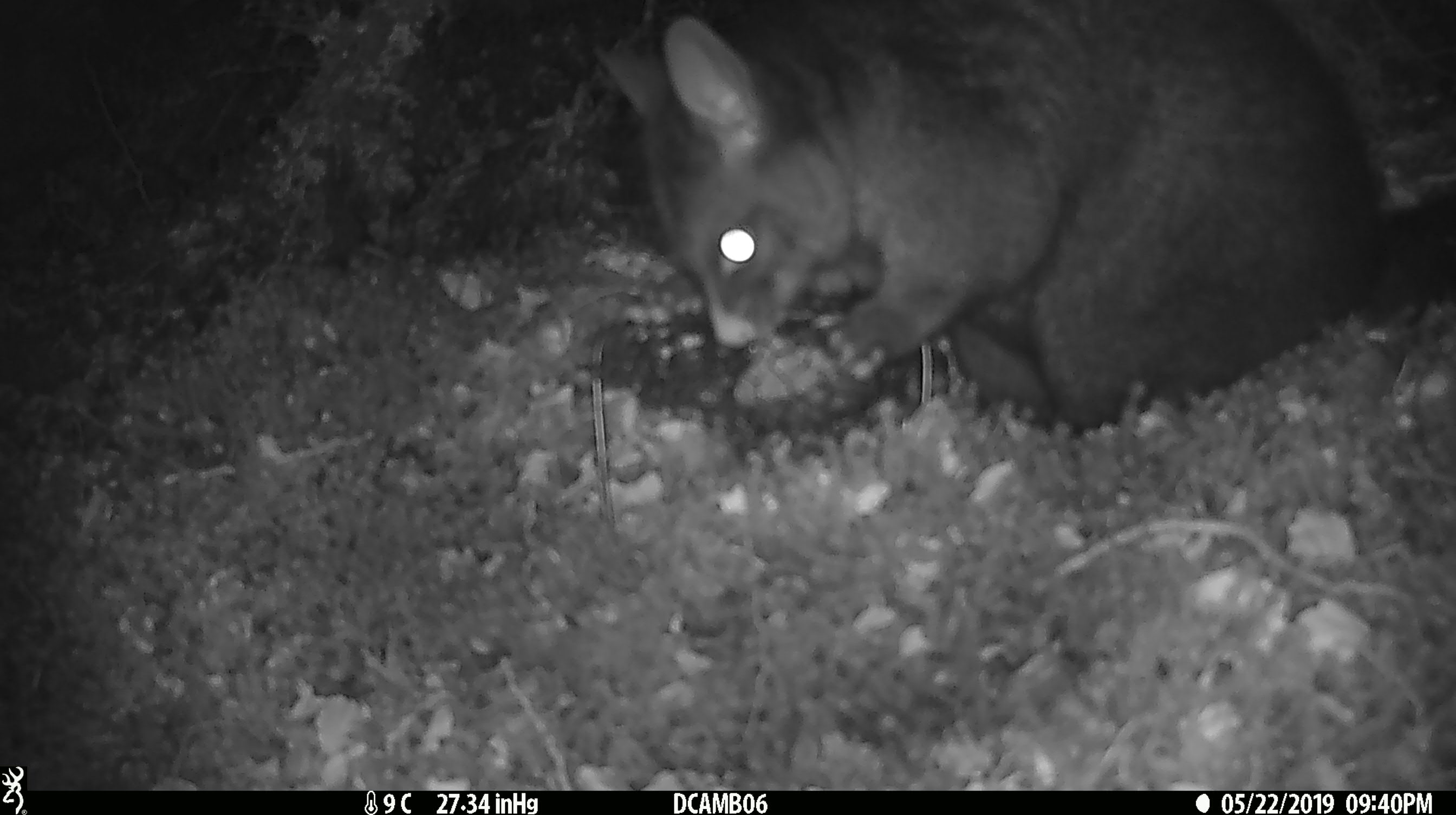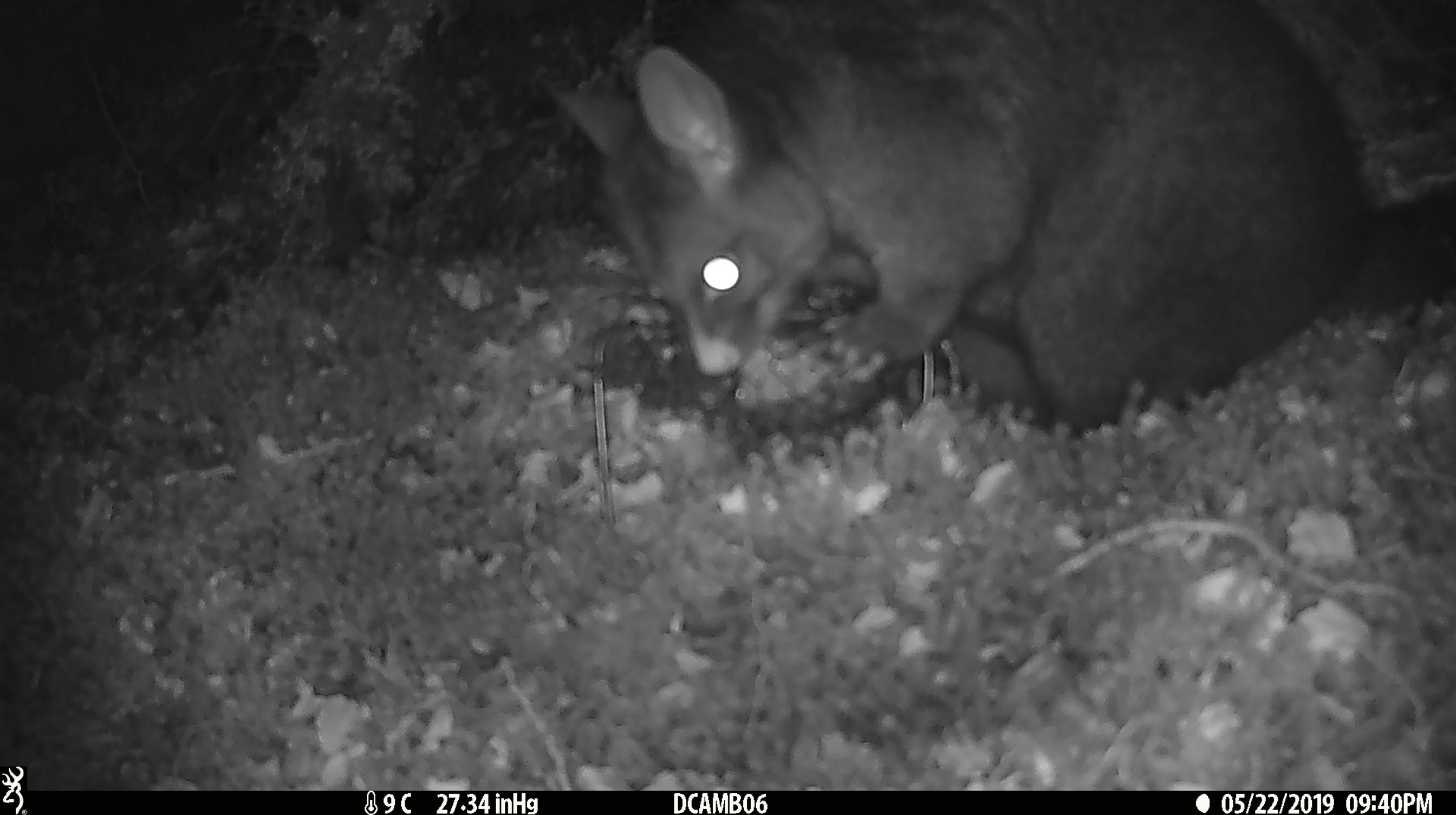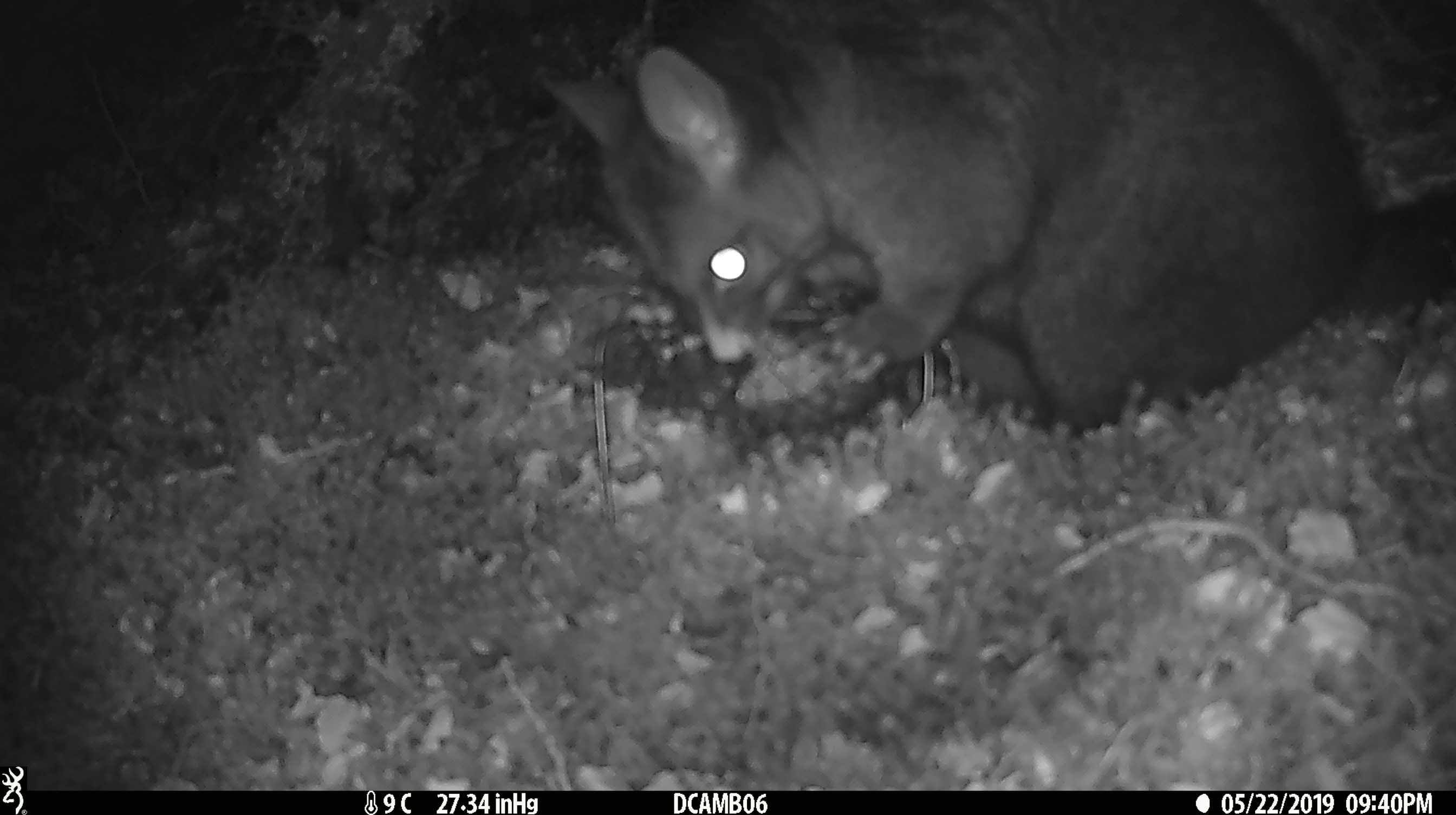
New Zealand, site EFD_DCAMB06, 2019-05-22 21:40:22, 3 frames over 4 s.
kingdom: Animalia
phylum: Chordata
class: Mammalia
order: Diprotodontia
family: Phalangeridae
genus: Trichosurus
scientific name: Trichosurus vulpecula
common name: common brushtail possum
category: possum